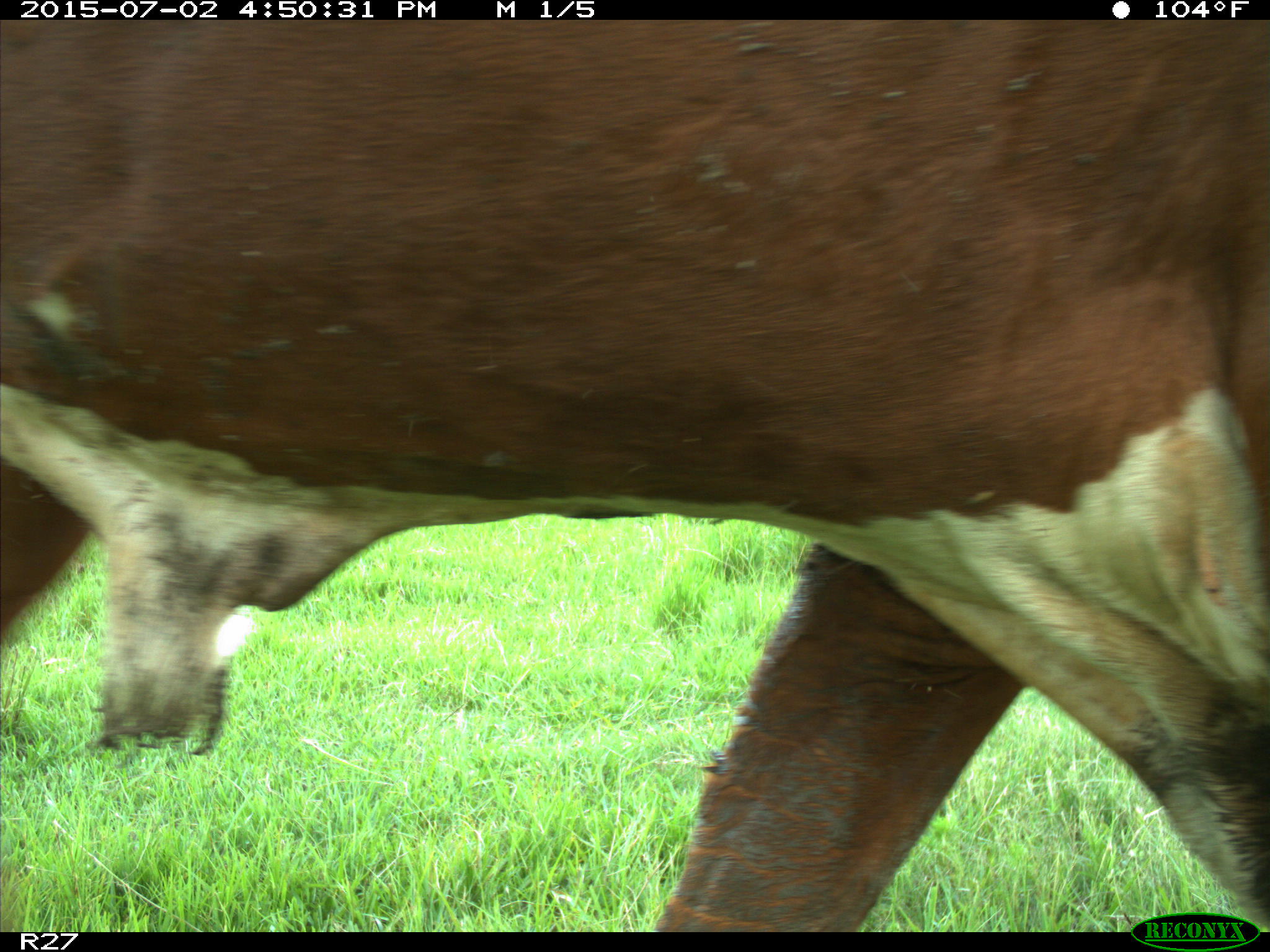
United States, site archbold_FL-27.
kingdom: Animalia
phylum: Chordata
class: Mammalia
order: Artiodactyla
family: Bovidae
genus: Bos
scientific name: Bos taurus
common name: domestic cow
Bos taurus (domestic cow).